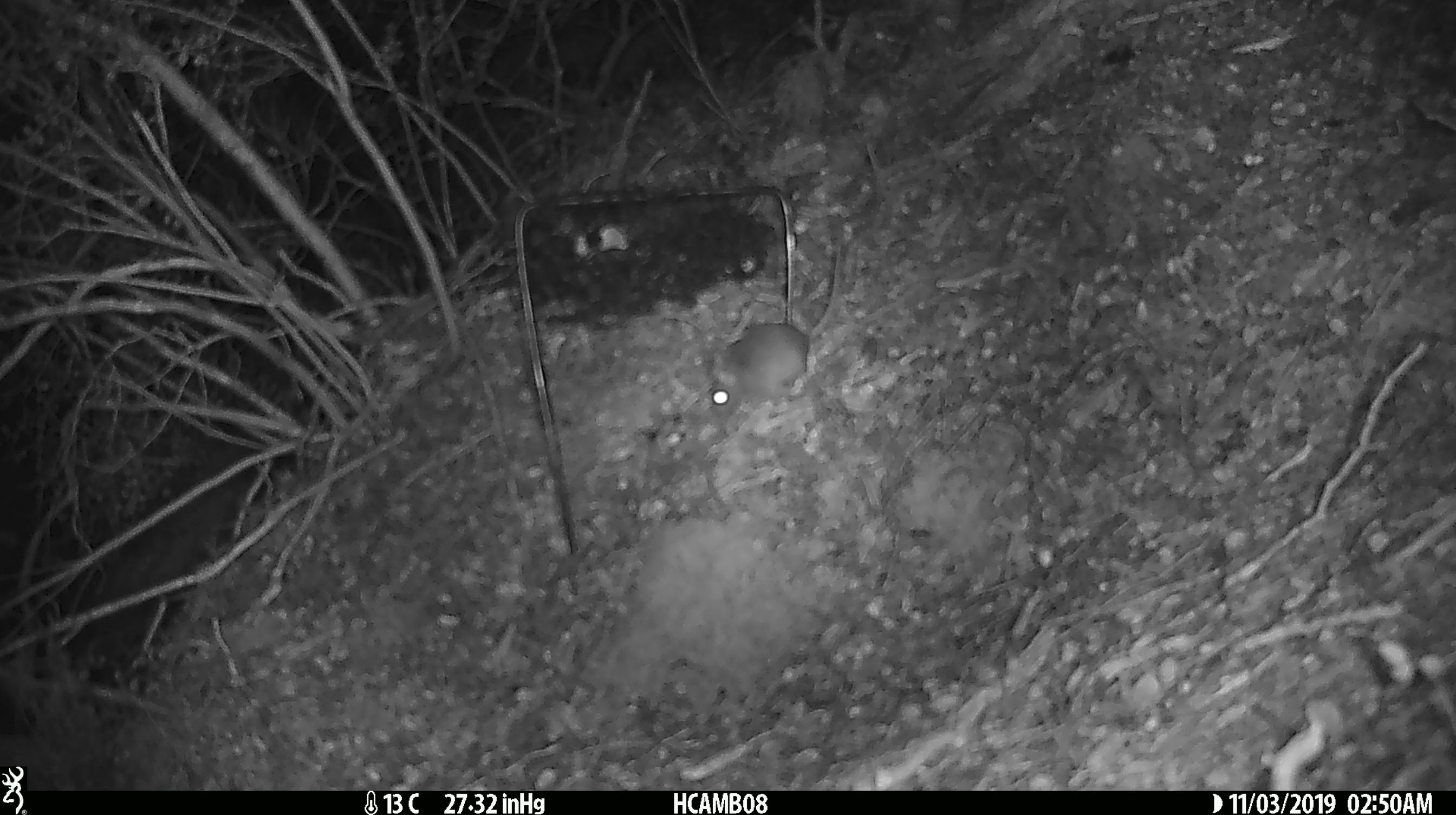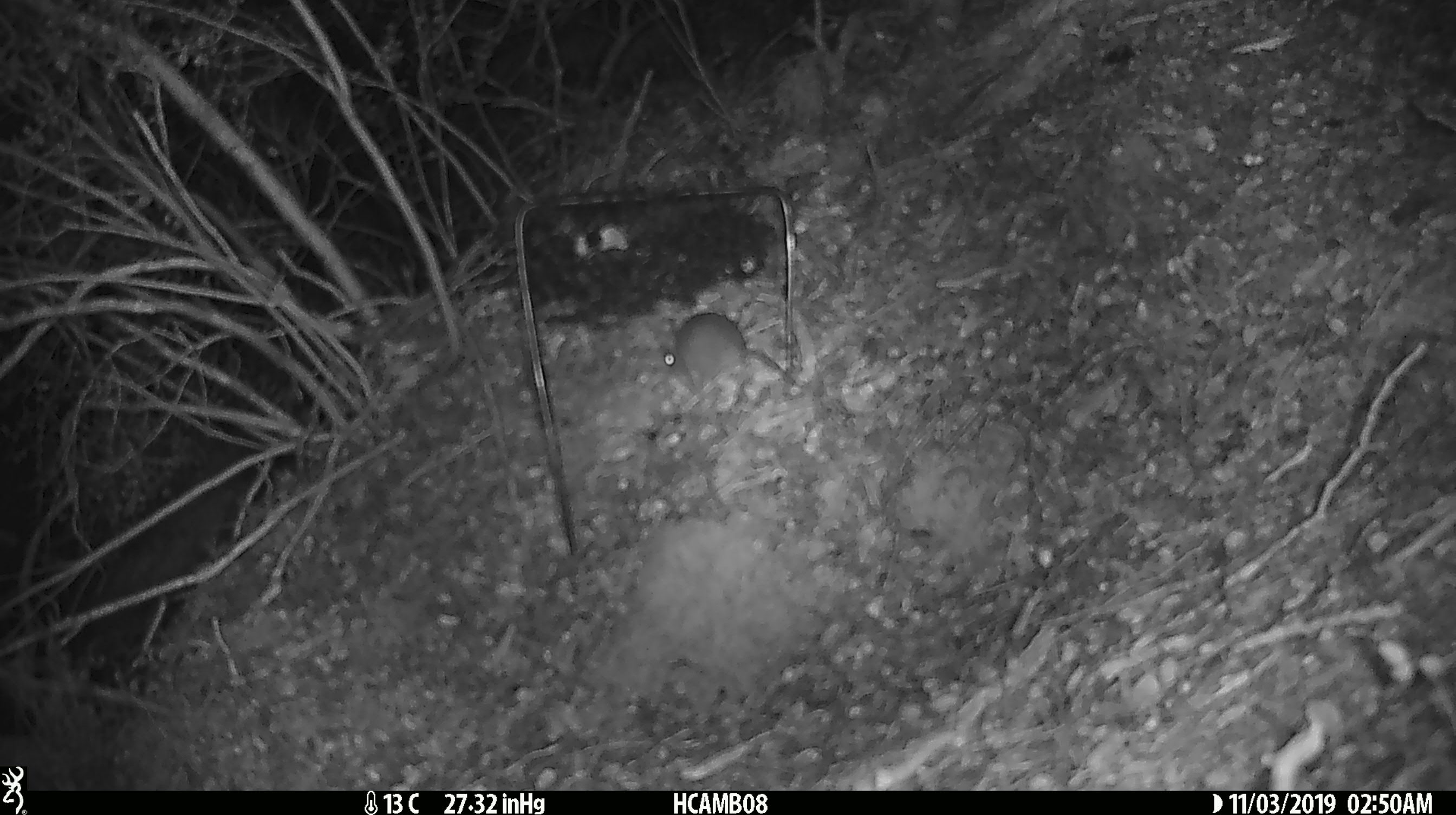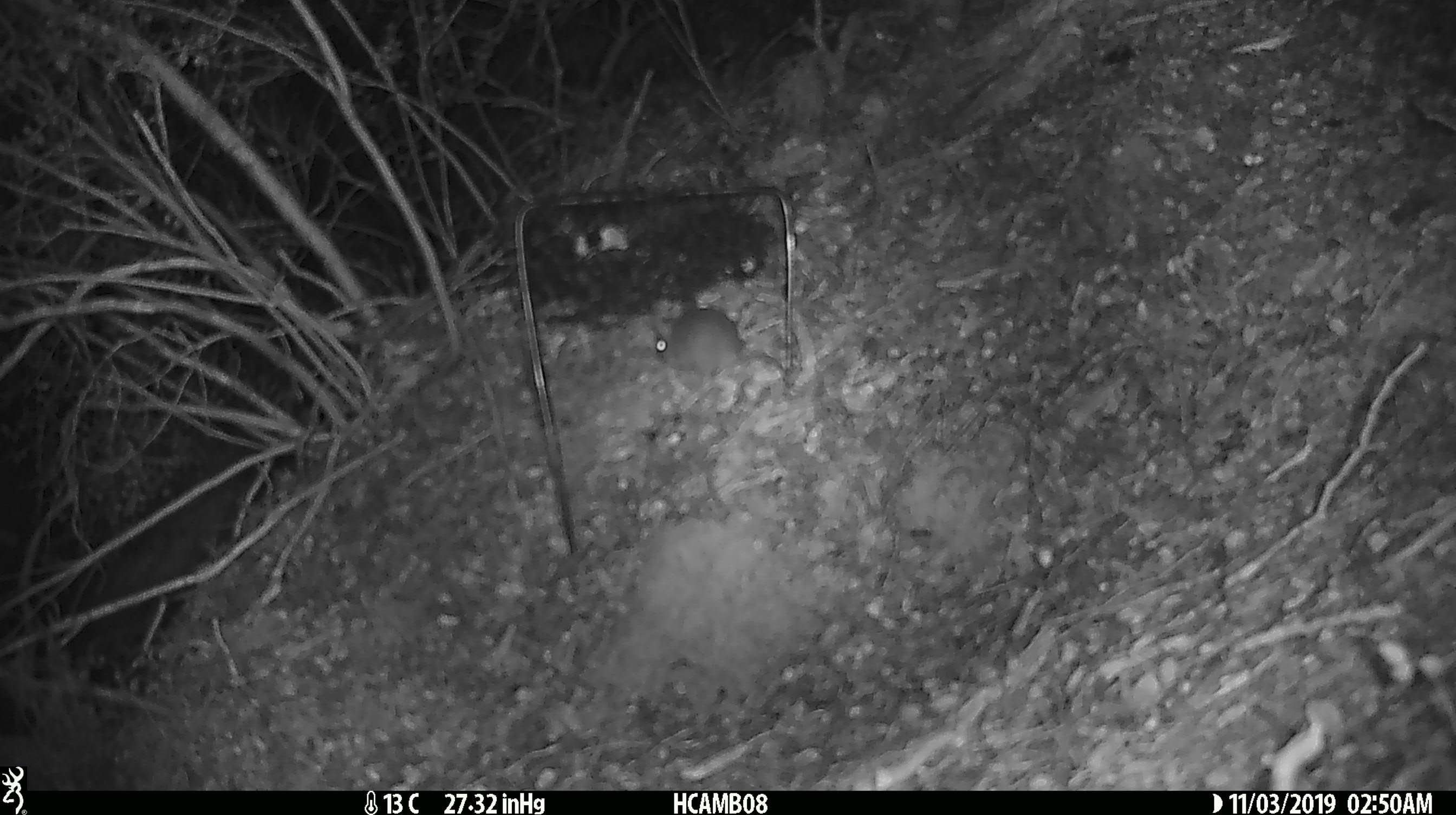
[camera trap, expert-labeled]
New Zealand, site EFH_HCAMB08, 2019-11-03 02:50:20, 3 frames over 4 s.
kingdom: Animalia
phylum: Chordata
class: Mammalia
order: Rodentia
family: Muridae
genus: Mus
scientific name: Mus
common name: mouse